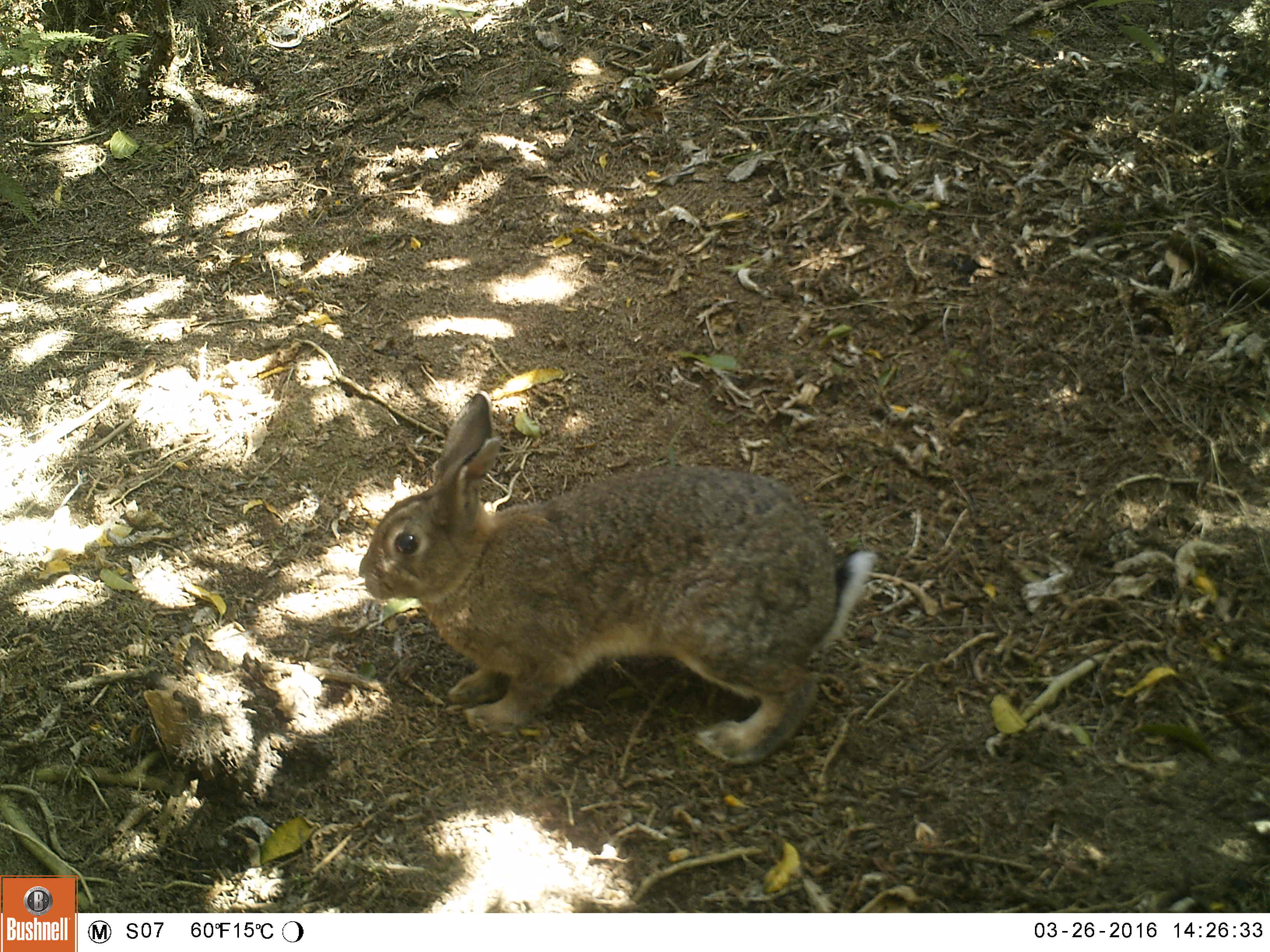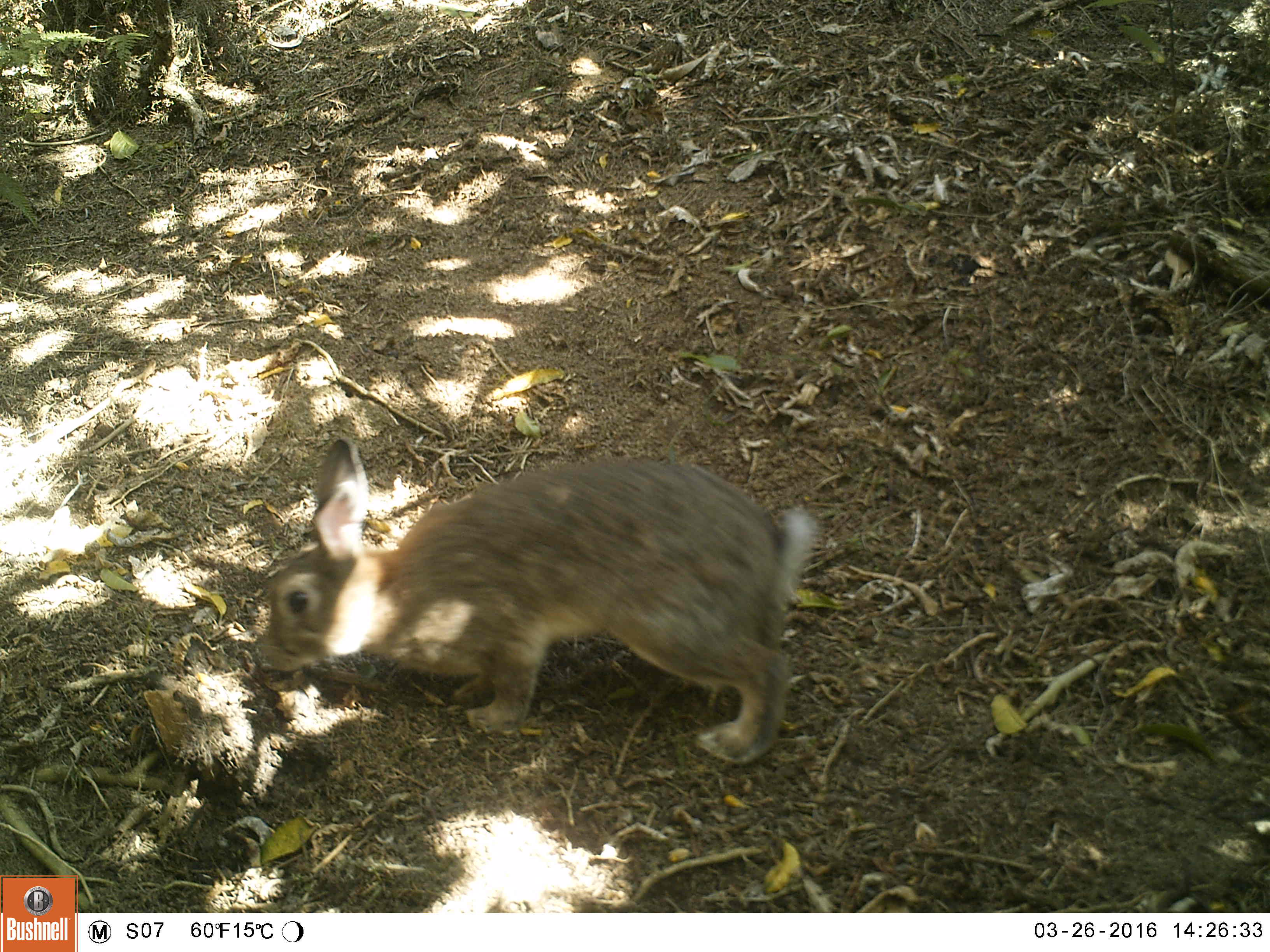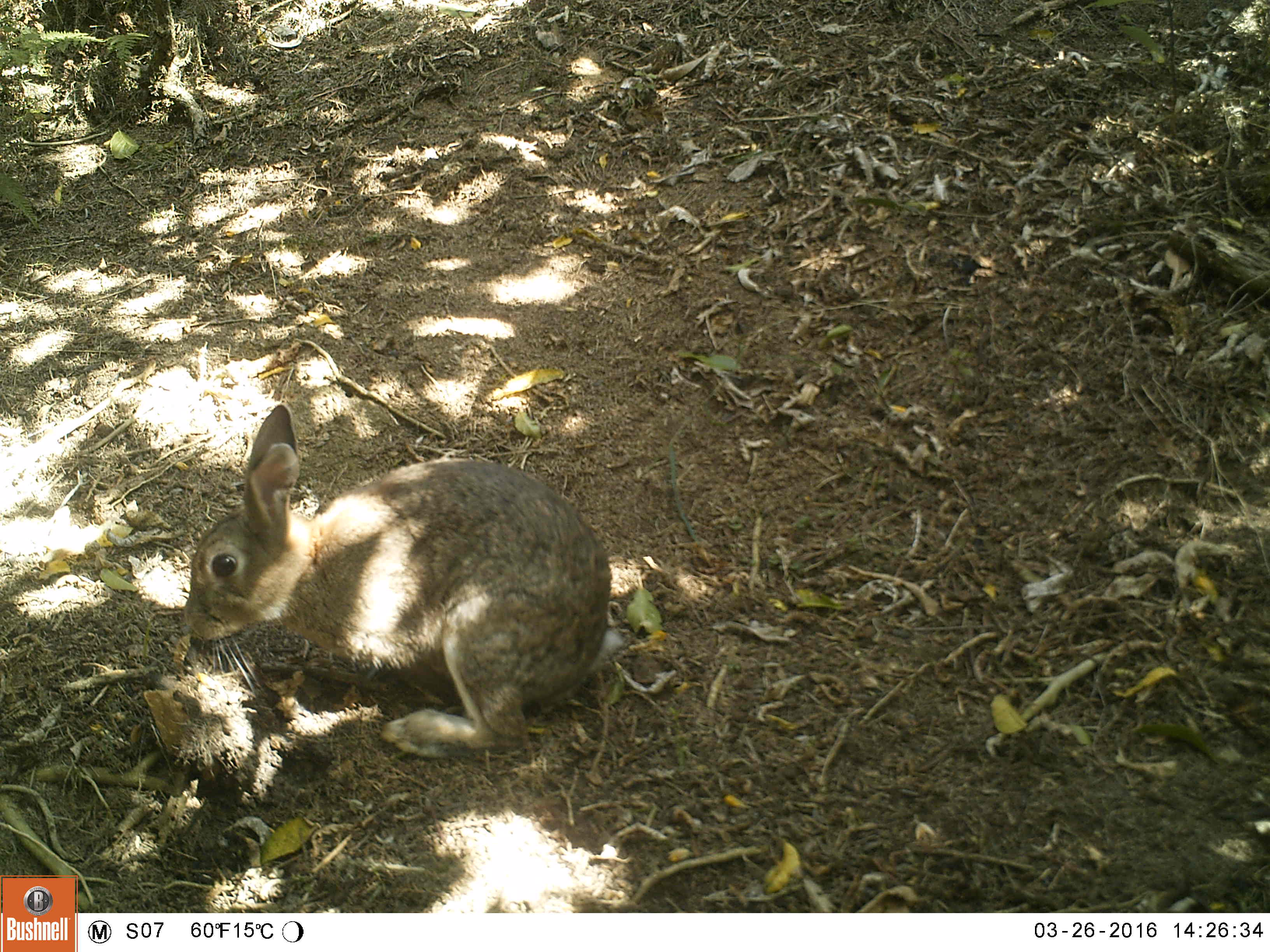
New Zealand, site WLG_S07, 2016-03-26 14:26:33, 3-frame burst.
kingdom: Animalia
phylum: Chordata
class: Mammalia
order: Lagomorpha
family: Leporidae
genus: Oryctolagus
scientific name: Oryctolagus cuniculus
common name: european rabbit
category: rabbit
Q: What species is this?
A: Rabbit (european rabbit) (Oryctolagus cuniculus).